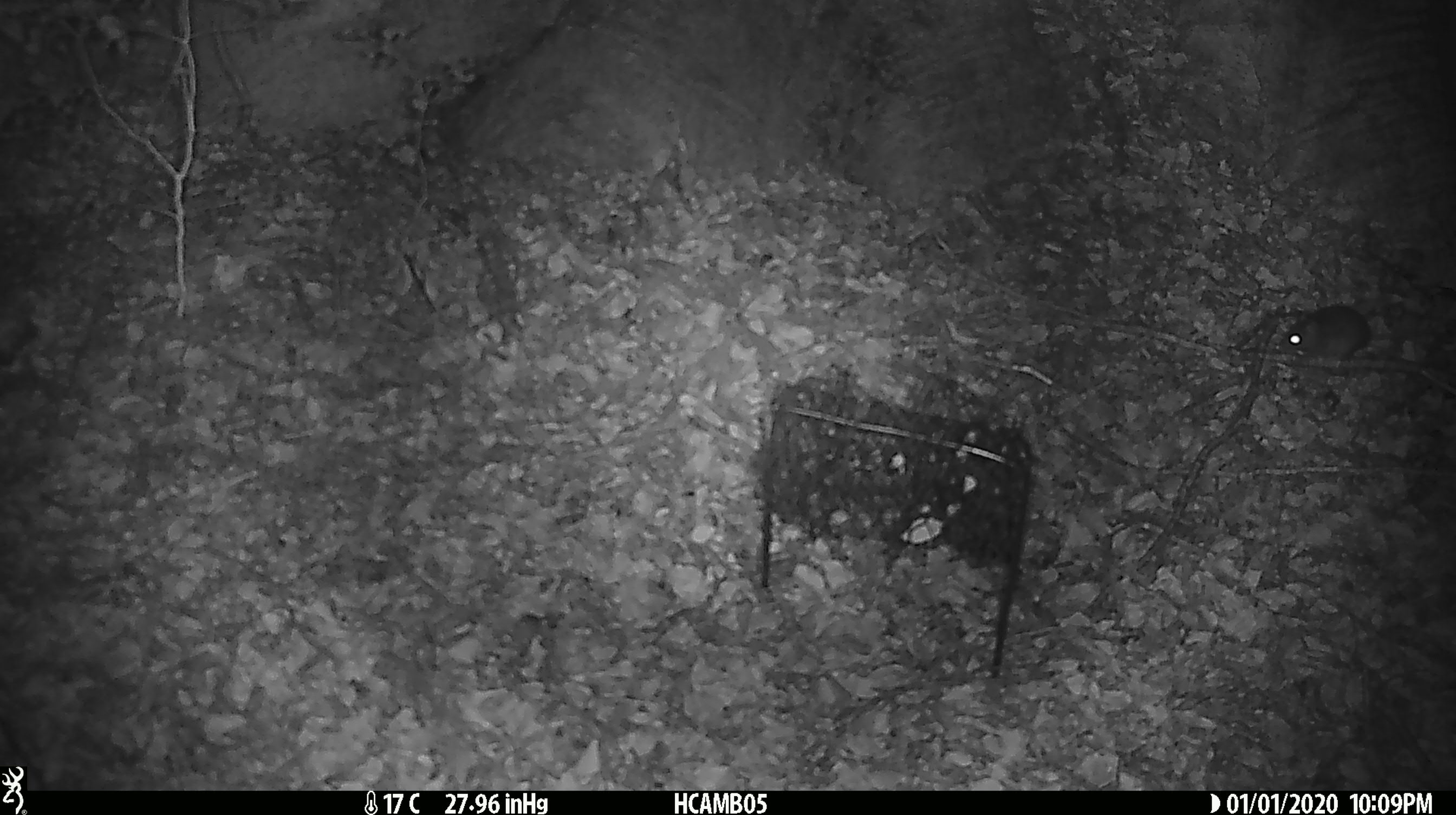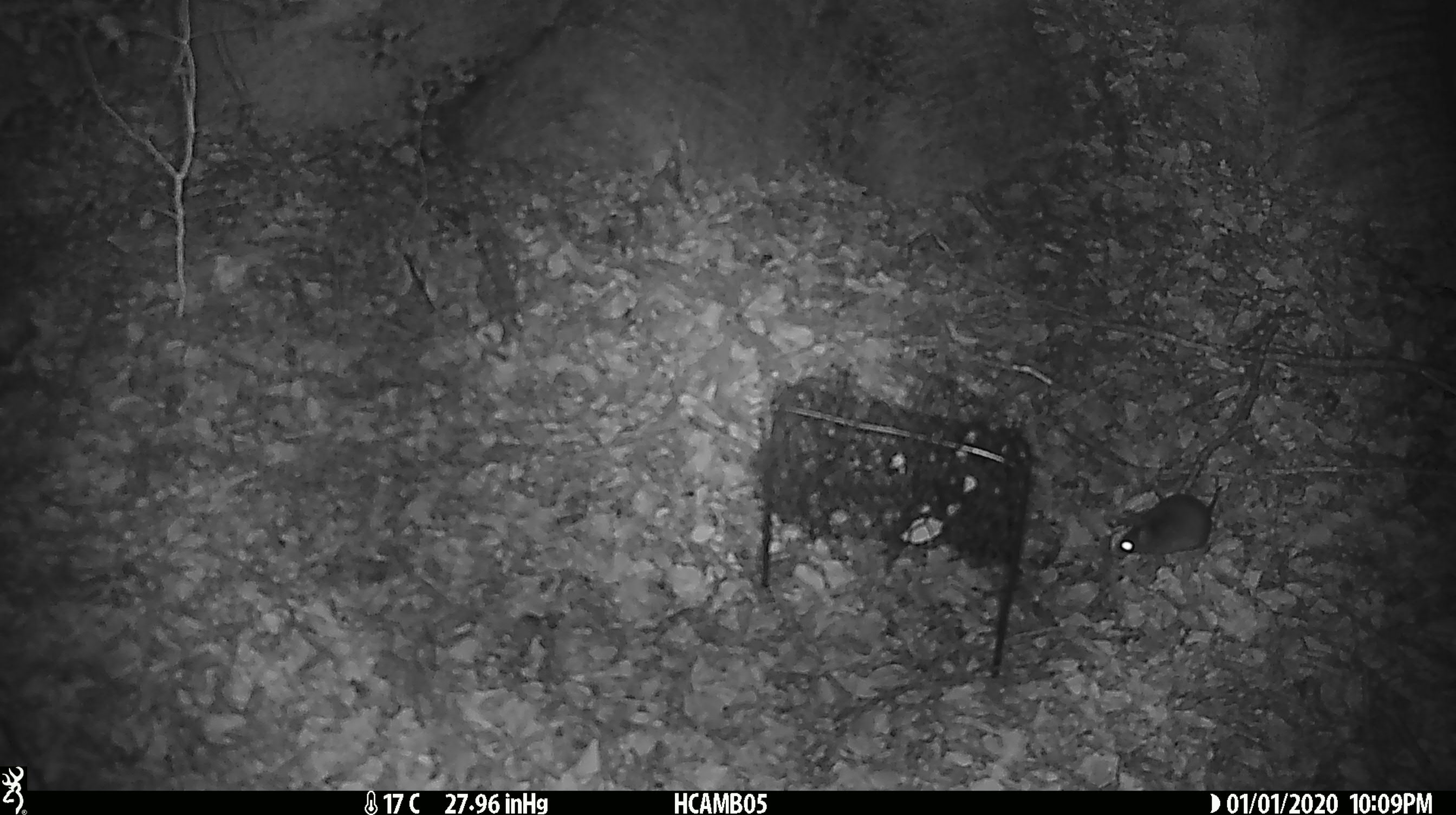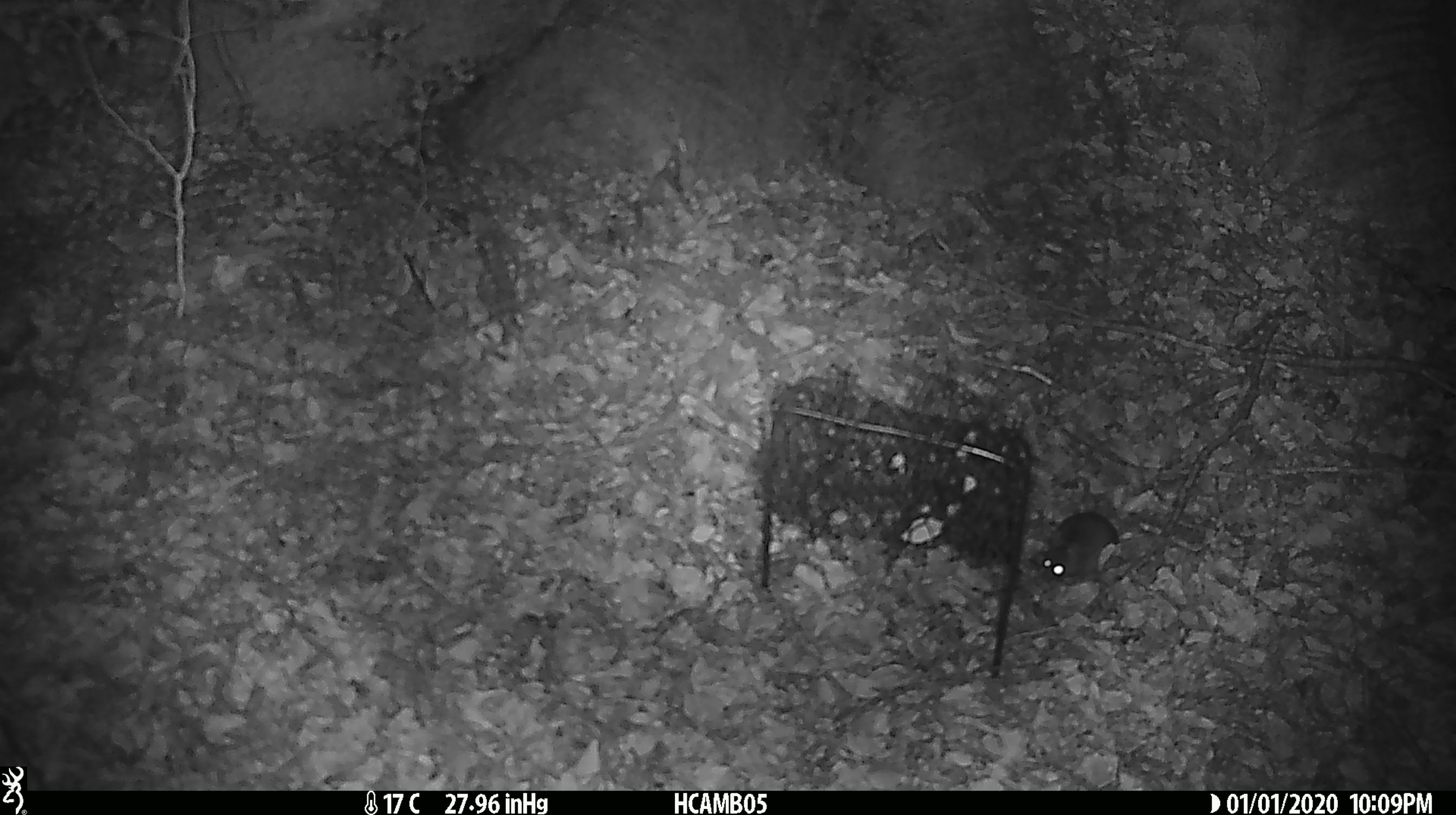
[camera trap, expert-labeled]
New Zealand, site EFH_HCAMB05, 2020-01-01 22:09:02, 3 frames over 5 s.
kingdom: Animalia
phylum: Chordata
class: Mammalia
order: Rodentia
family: Muridae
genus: Mus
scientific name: Mus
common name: mouse